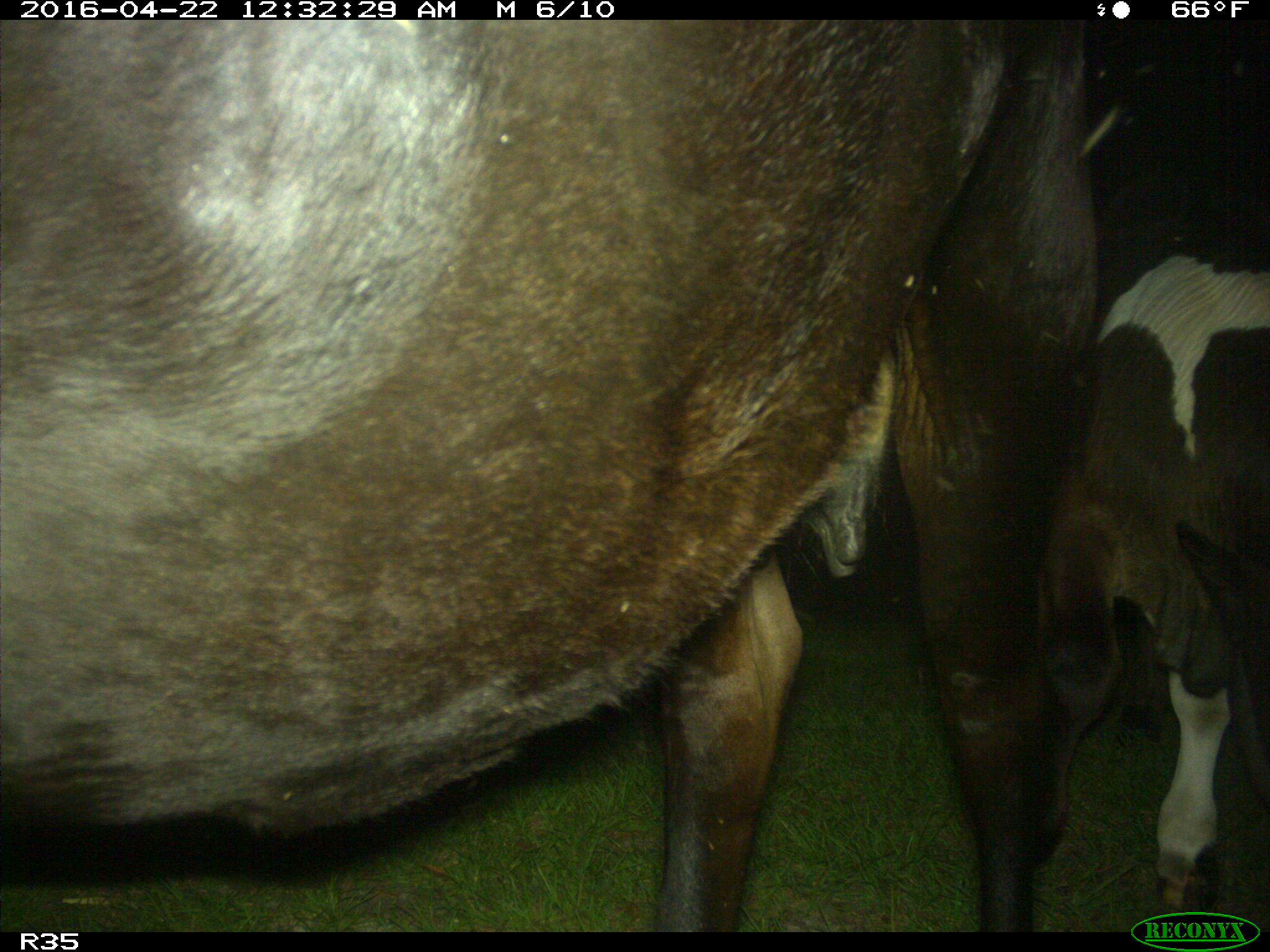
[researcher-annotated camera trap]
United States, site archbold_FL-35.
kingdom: Animalia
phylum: Chordata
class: Mammalia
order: Artiodactyla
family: Bovidae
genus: Bos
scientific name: Bos taurus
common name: domestic cow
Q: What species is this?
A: Bos taurus (domestic cow).